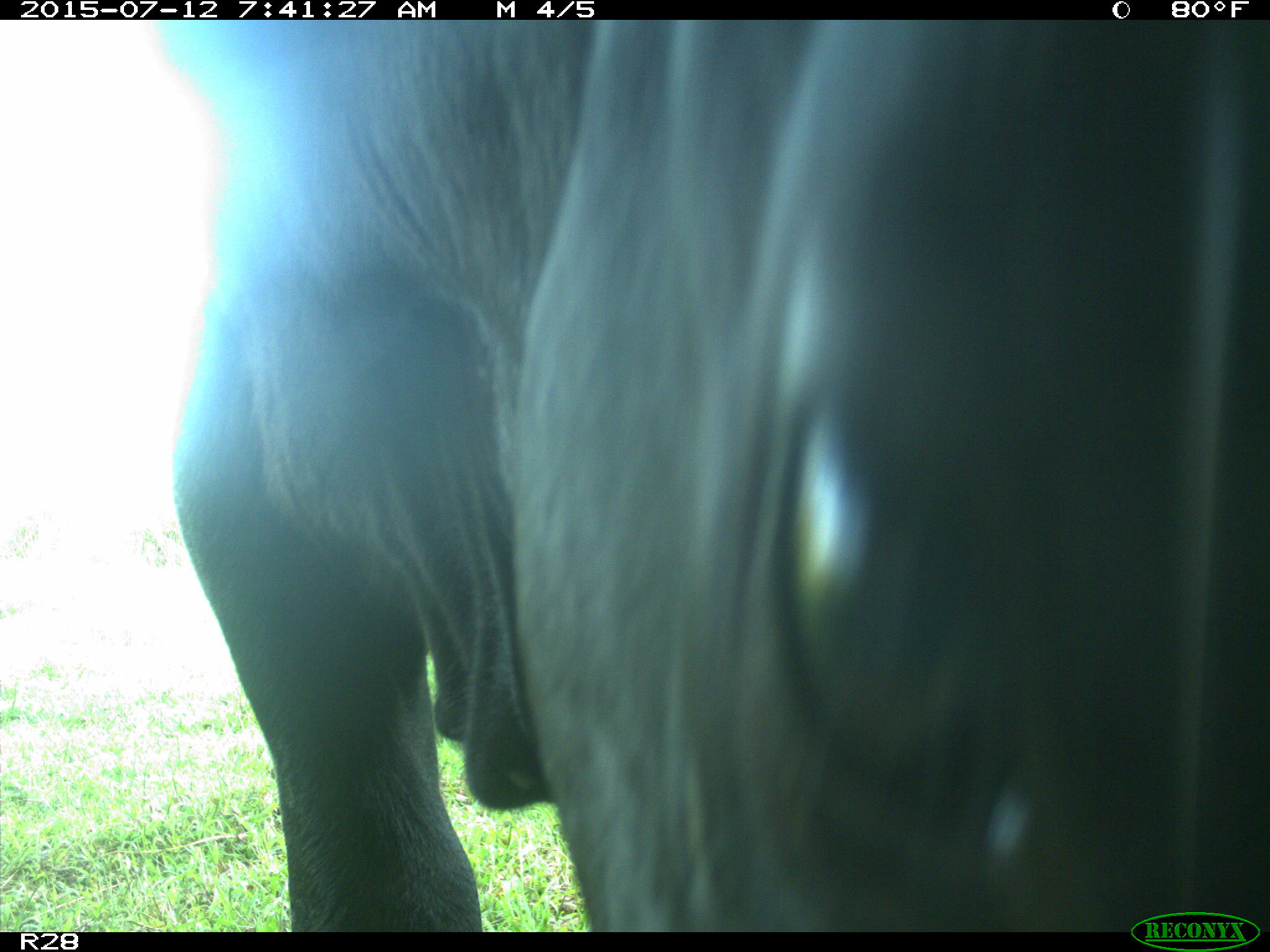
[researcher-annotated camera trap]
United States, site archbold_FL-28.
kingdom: Animalia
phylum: Chordata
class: Mammalia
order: Artiodactyla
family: Bovidae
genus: Bos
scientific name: Bos taurus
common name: domestic cow